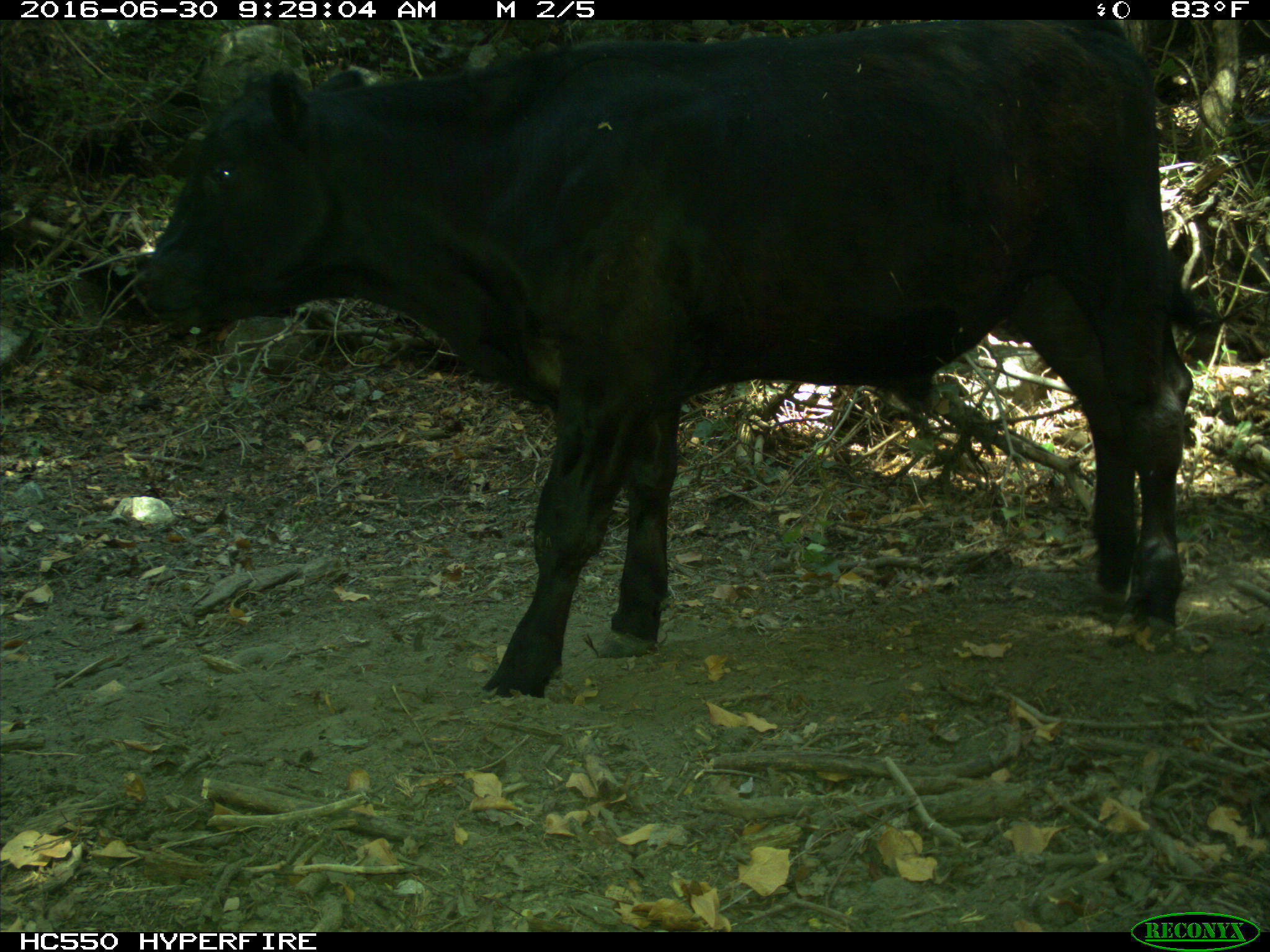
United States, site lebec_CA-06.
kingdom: Animalia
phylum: Chordata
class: Mammalia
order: Artiodactyla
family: Bovidae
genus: Bos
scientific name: Bos taurus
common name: domestic cow